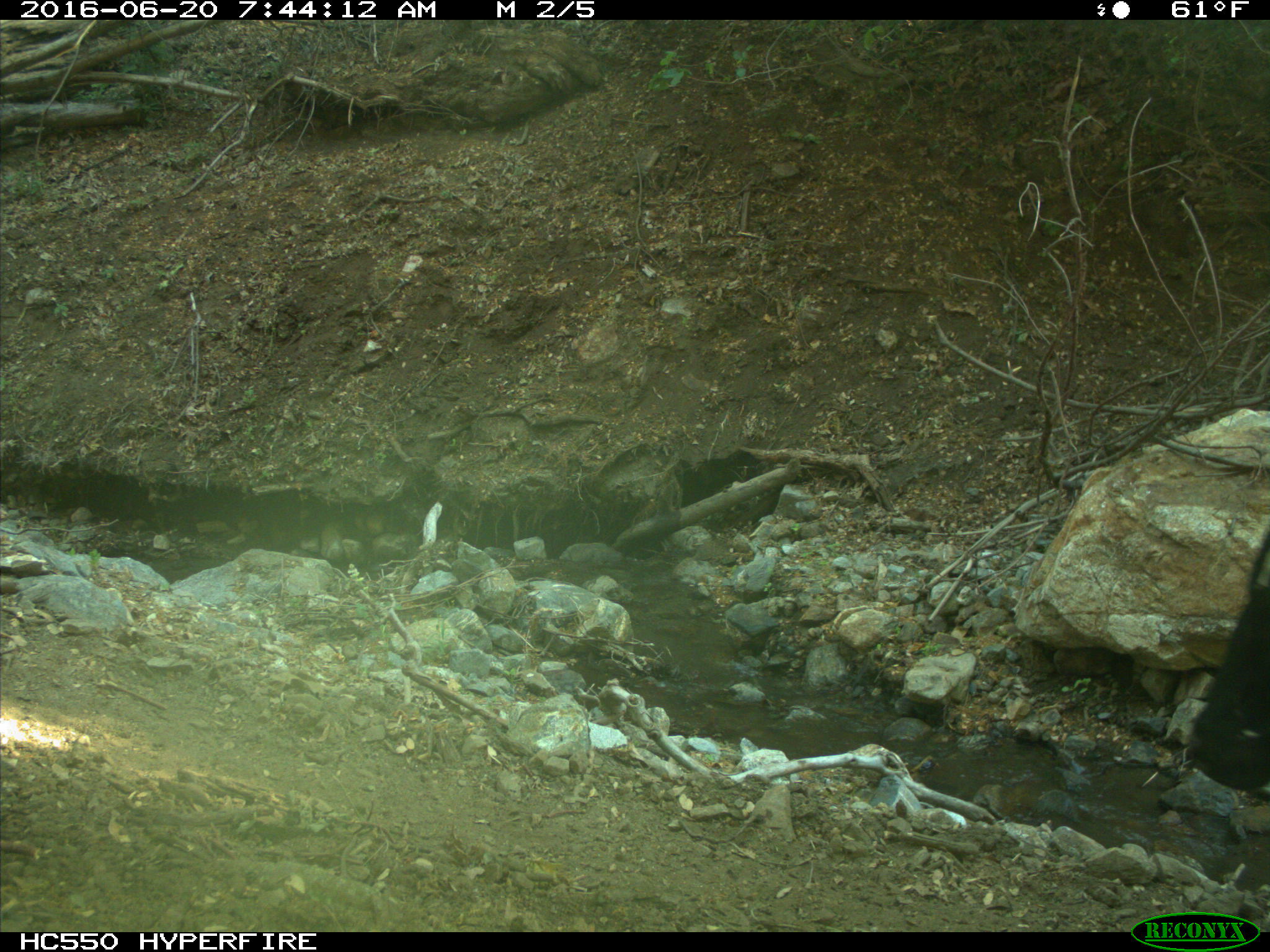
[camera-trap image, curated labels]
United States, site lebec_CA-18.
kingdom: Animalia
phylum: Chordata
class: Mammalia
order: Artiodactyla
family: Bovidae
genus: Bos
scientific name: Bos taurus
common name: domestic cow